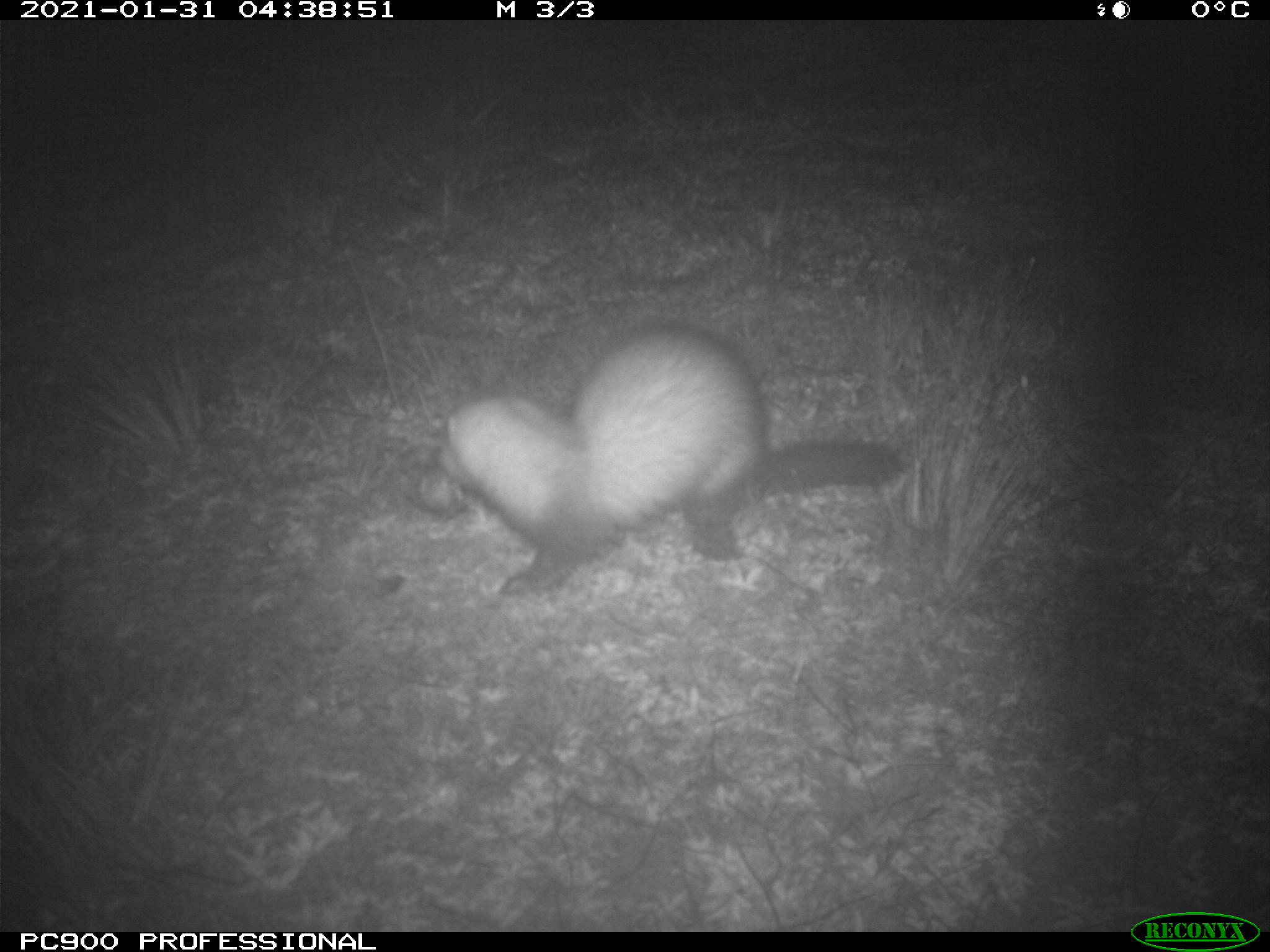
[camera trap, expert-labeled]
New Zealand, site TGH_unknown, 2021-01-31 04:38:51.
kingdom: Animalia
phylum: Chordata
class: Mammalia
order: Carnivora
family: Mustelidae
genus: Mustela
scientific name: Mustela furo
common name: ferret